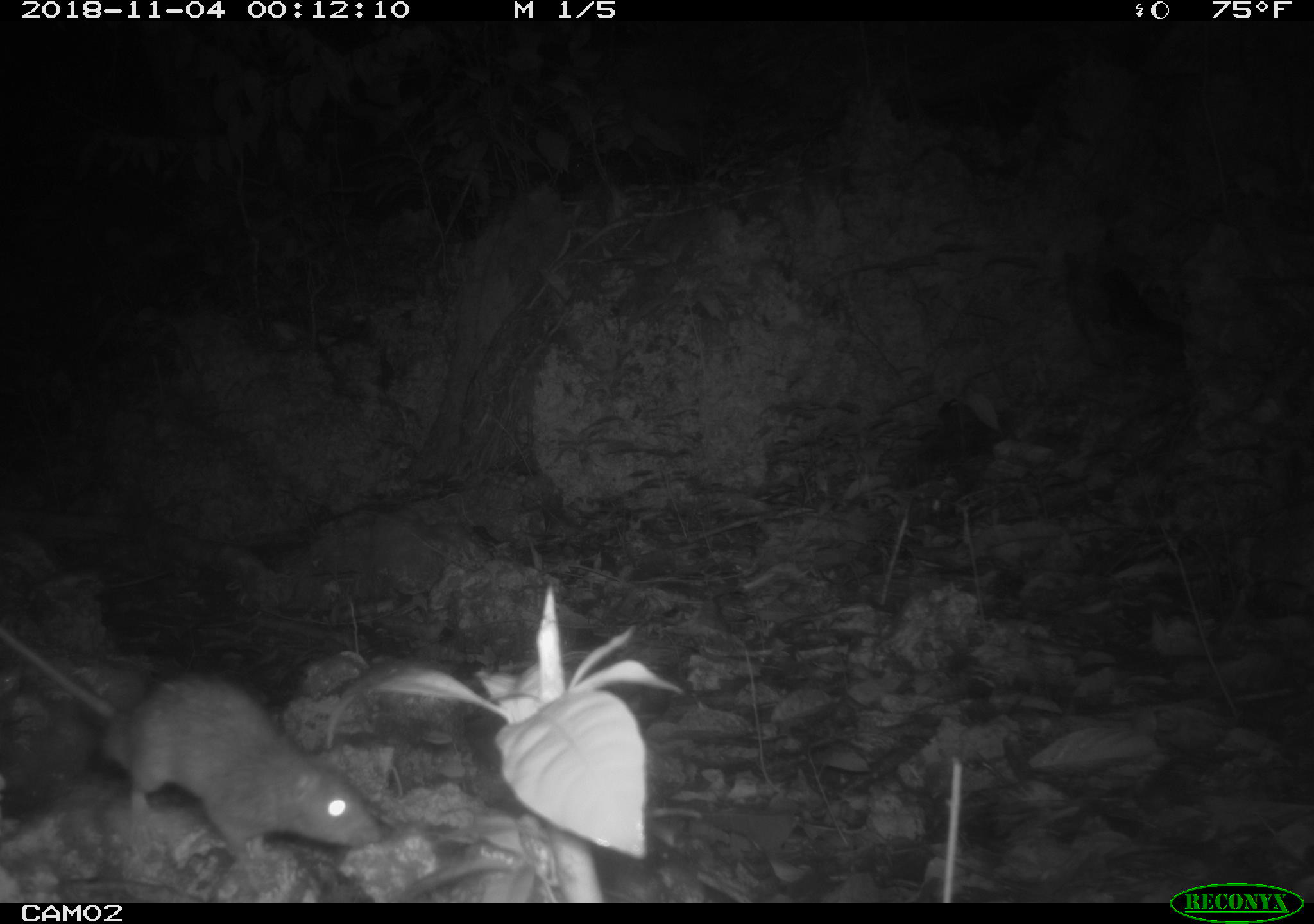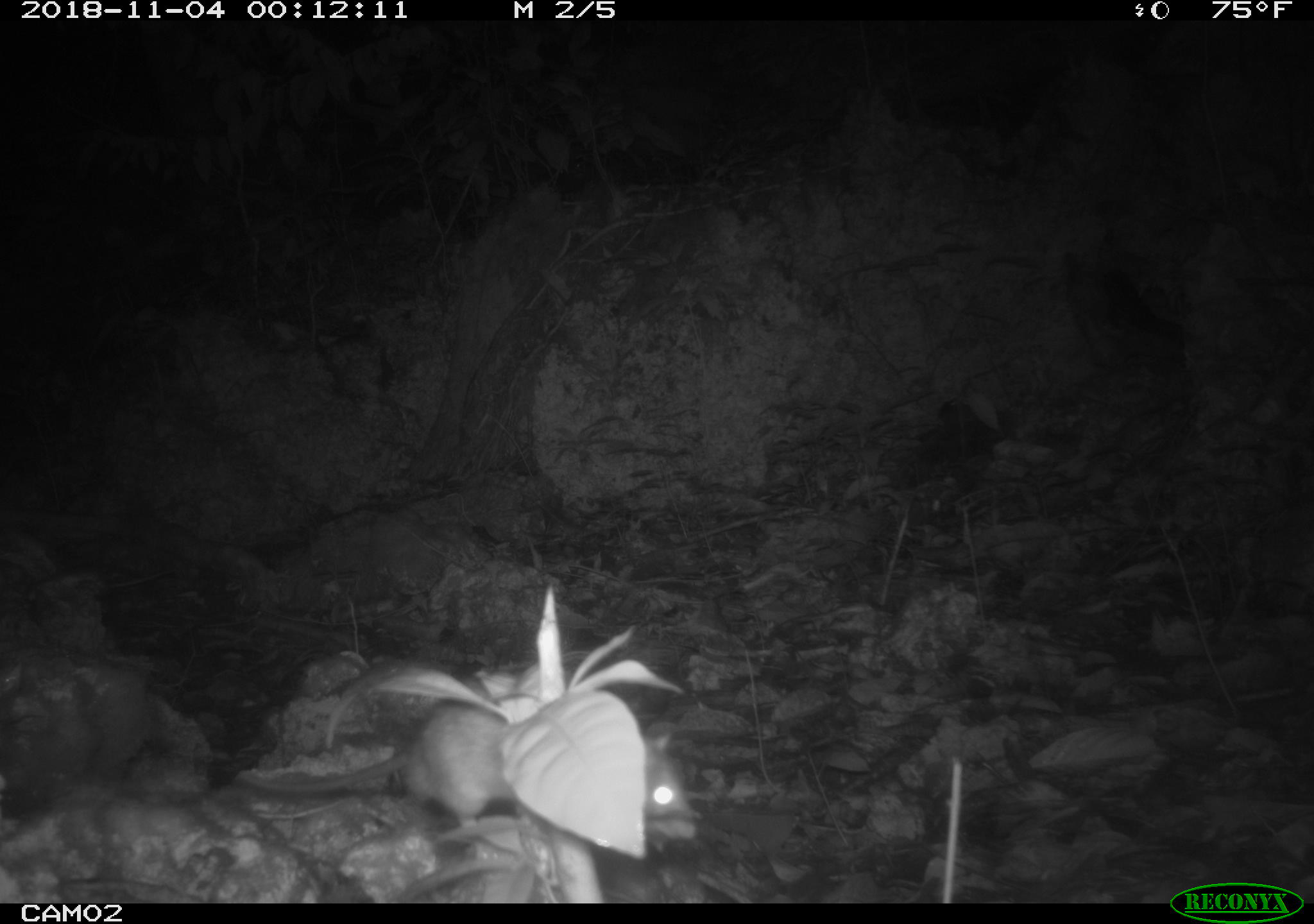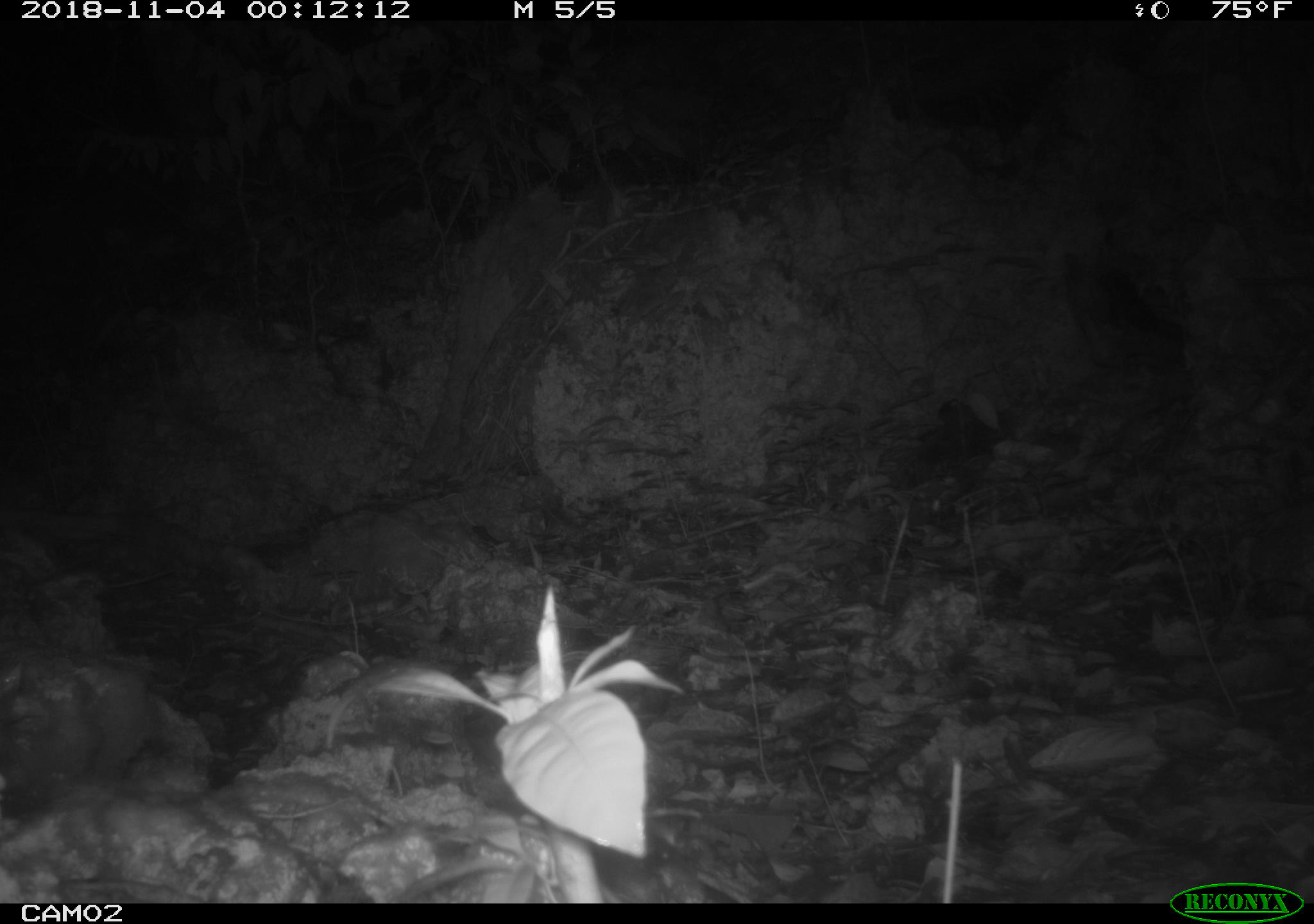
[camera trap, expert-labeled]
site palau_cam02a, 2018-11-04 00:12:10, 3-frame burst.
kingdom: Animalia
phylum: Chordata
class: Mammalia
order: Rodentia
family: Muridae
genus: Rattus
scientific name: Rattus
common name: rat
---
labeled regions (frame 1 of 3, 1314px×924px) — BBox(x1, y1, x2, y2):
rat: BBox(0, 609, 386, 883)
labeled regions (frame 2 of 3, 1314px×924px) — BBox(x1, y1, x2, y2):
rat: BBox(212, 657, 713, 853)